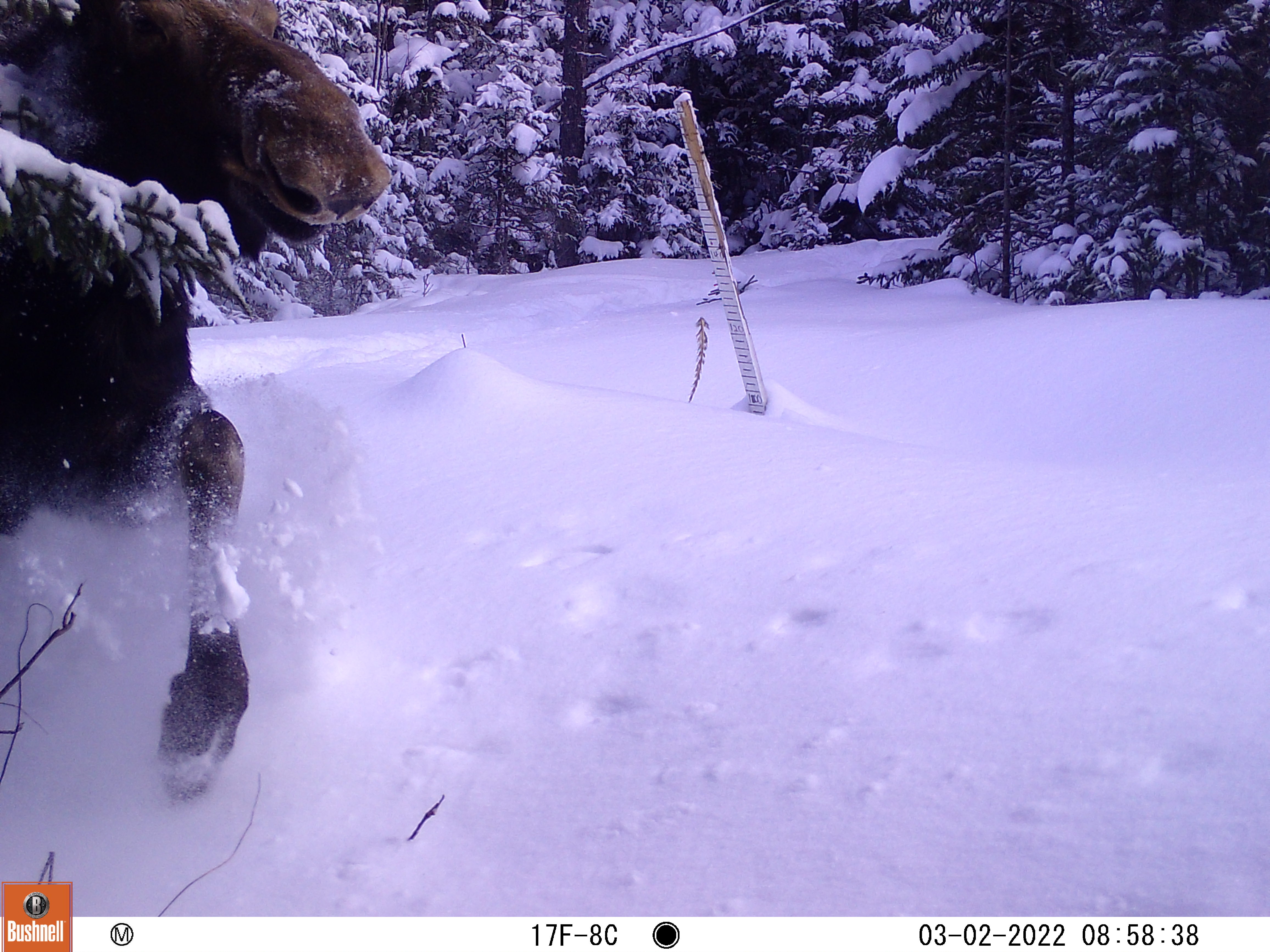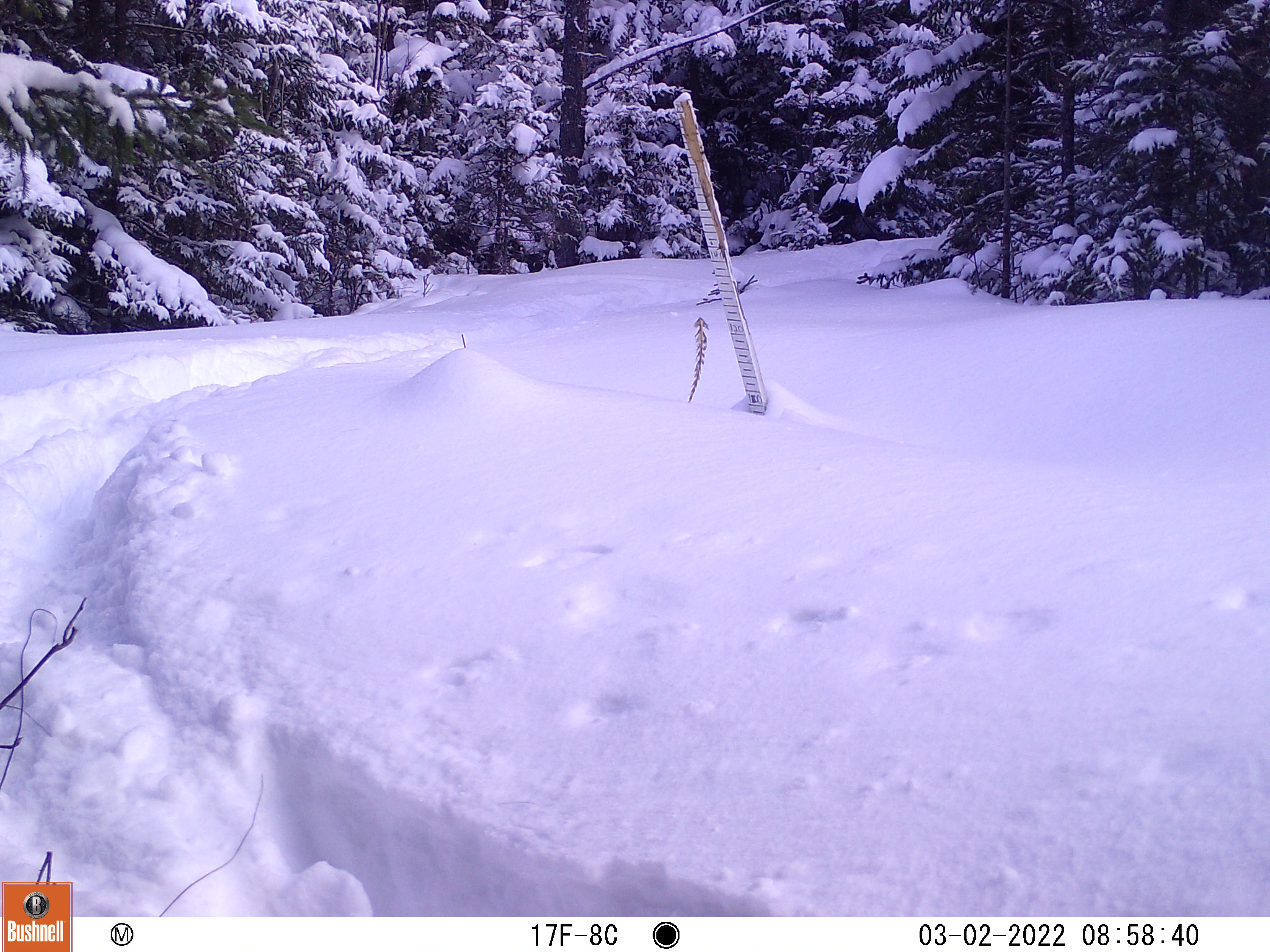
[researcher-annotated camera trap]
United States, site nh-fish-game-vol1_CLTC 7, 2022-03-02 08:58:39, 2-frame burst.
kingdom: Animalia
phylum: Chordata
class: Mammalia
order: Artiodactyla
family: Cervidae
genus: Alces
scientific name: Alces alces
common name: moose